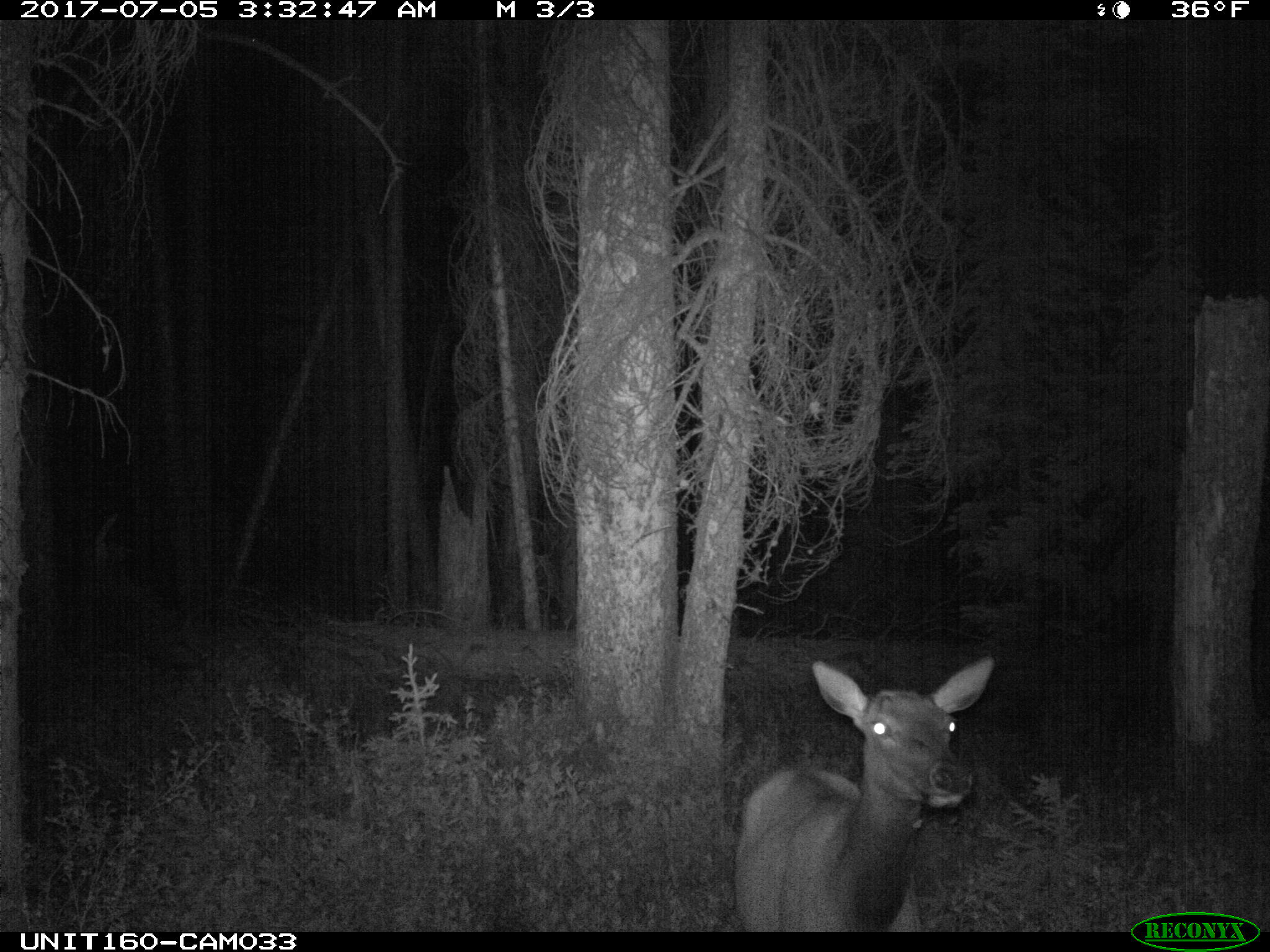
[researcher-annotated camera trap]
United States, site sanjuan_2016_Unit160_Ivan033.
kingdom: Animalia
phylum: Chordata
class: Mammalia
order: Artiodactyla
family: Cervidae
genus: Cervus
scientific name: Cervus elaphus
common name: red deer